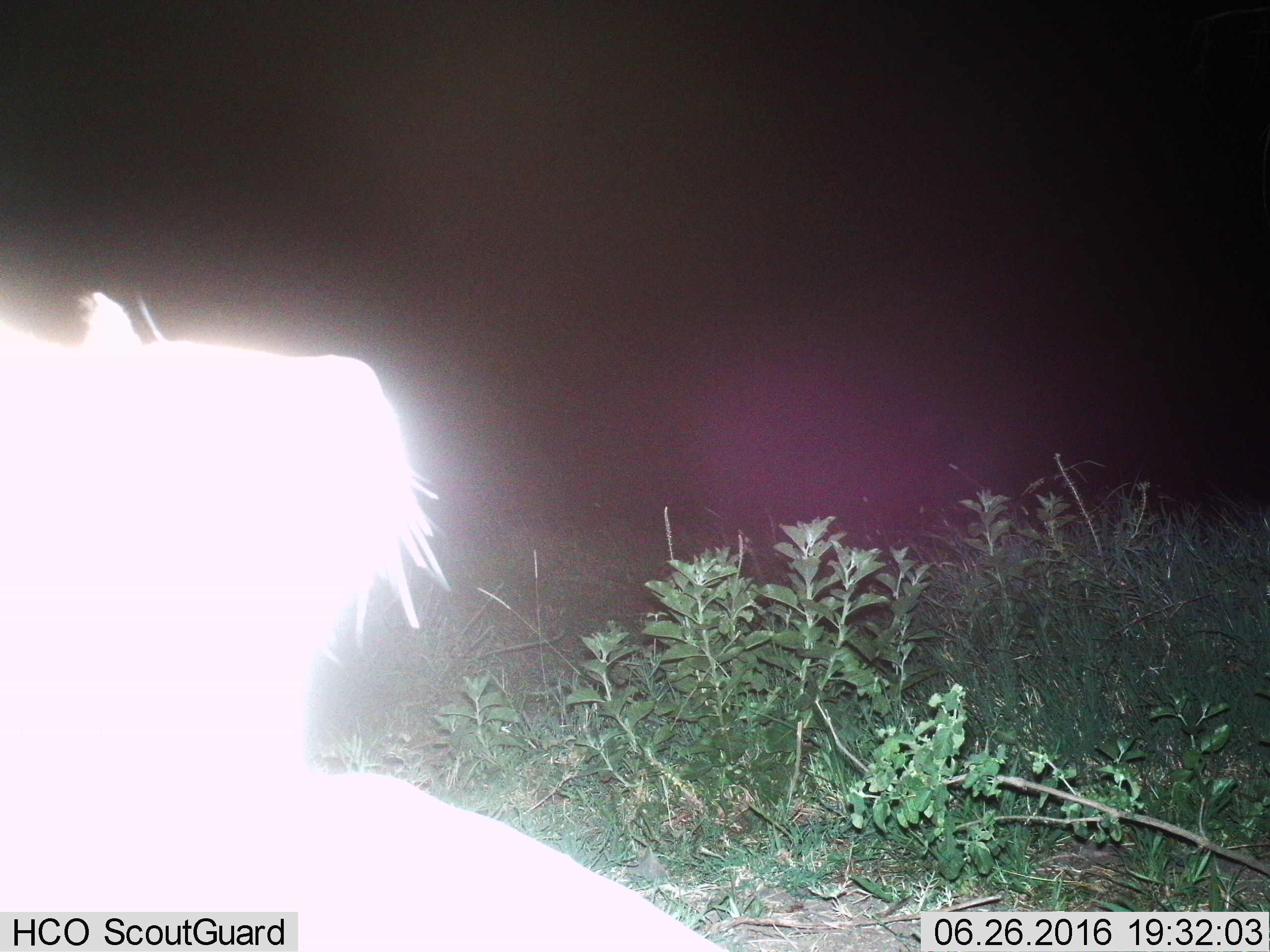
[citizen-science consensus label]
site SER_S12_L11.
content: unidentified animal